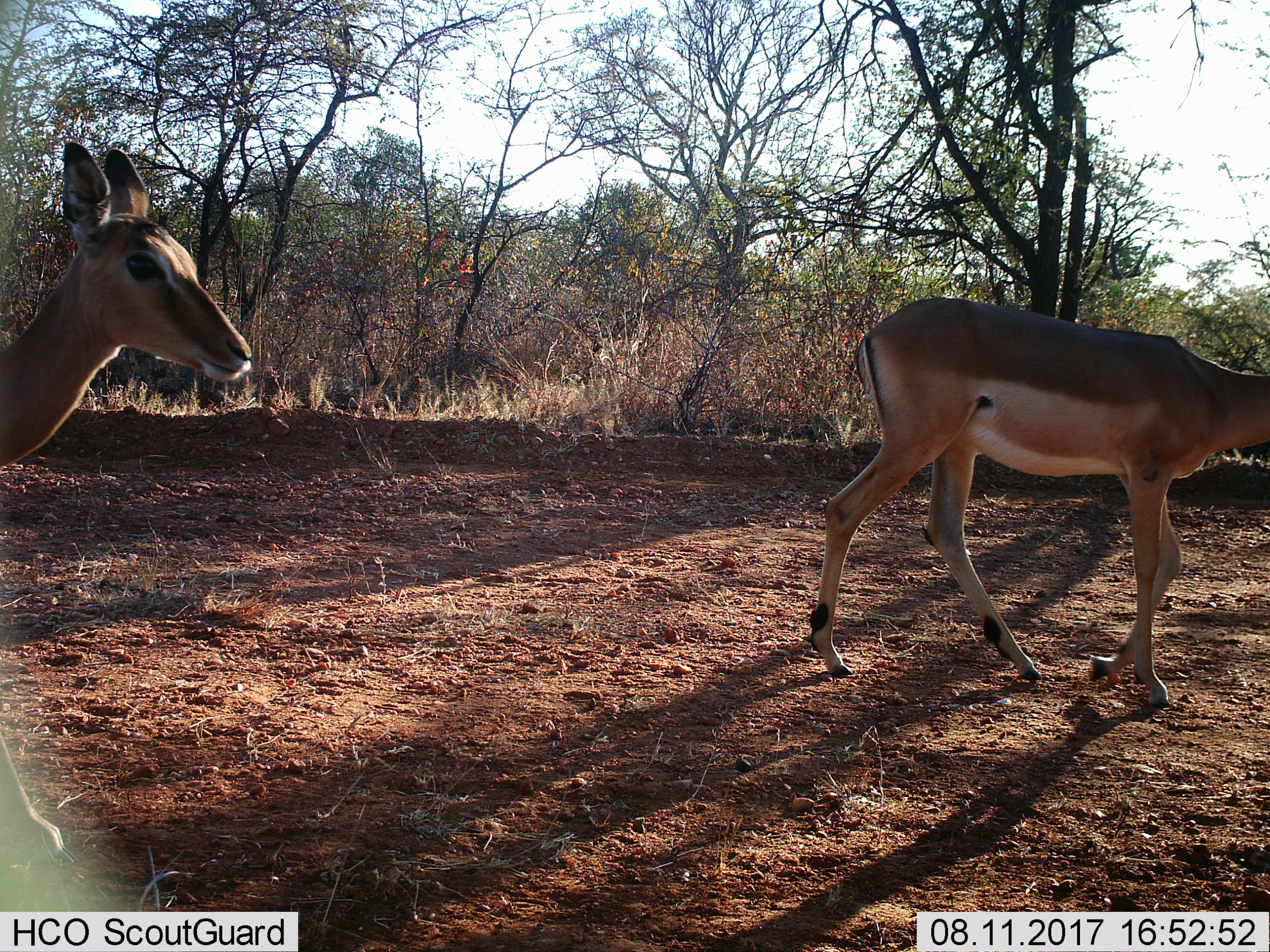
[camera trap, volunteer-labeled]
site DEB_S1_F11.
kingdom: Animalia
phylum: Chordata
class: Mammalia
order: Artiodactyla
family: Bovidae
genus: Aepyceros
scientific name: Aepyceros melampus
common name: impala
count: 2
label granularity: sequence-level